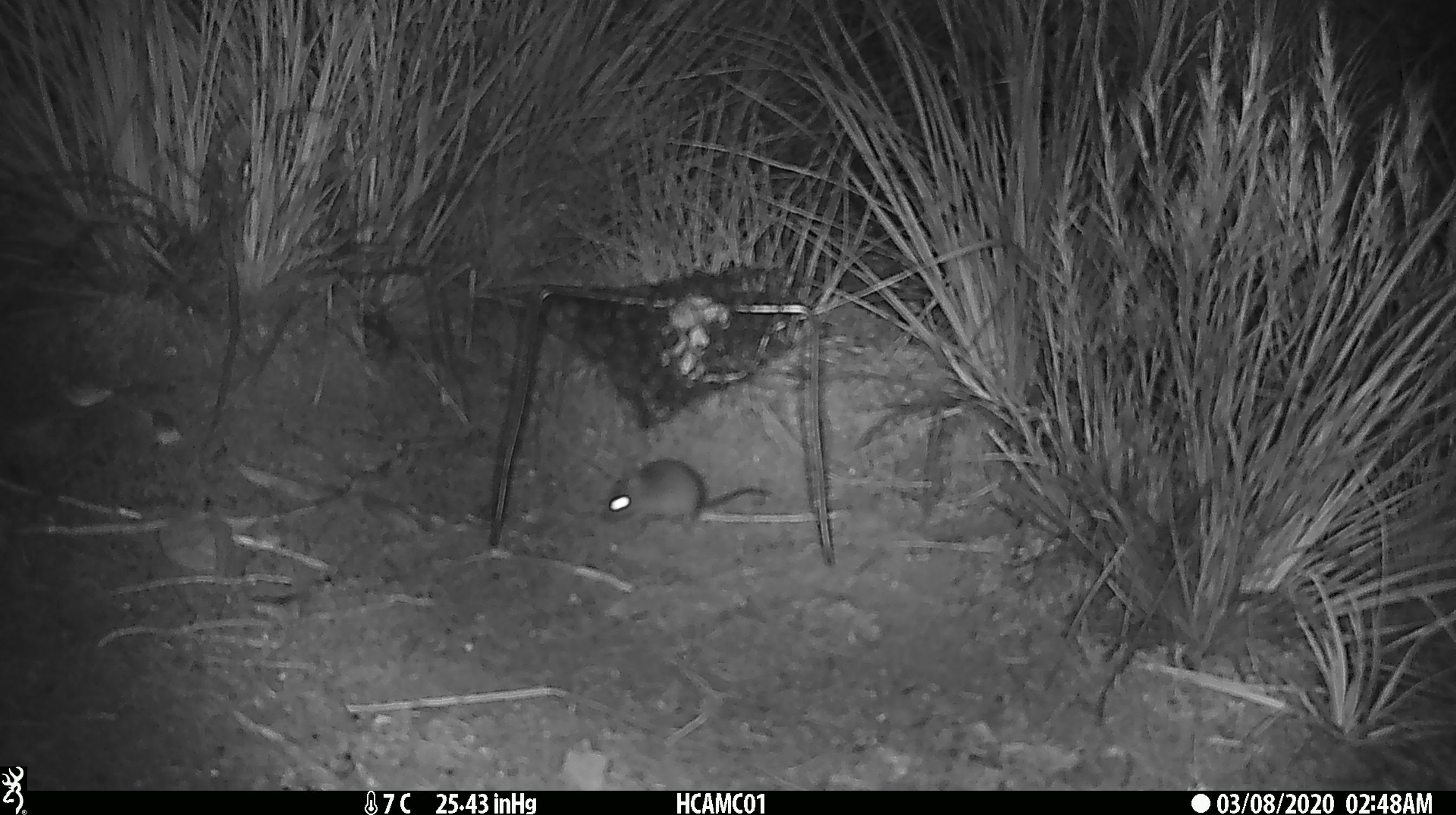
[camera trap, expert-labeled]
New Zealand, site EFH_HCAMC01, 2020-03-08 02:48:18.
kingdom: Animalia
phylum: Chordata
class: Mammalia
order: Rodentia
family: Muridae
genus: Mus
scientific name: Mus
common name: mouse